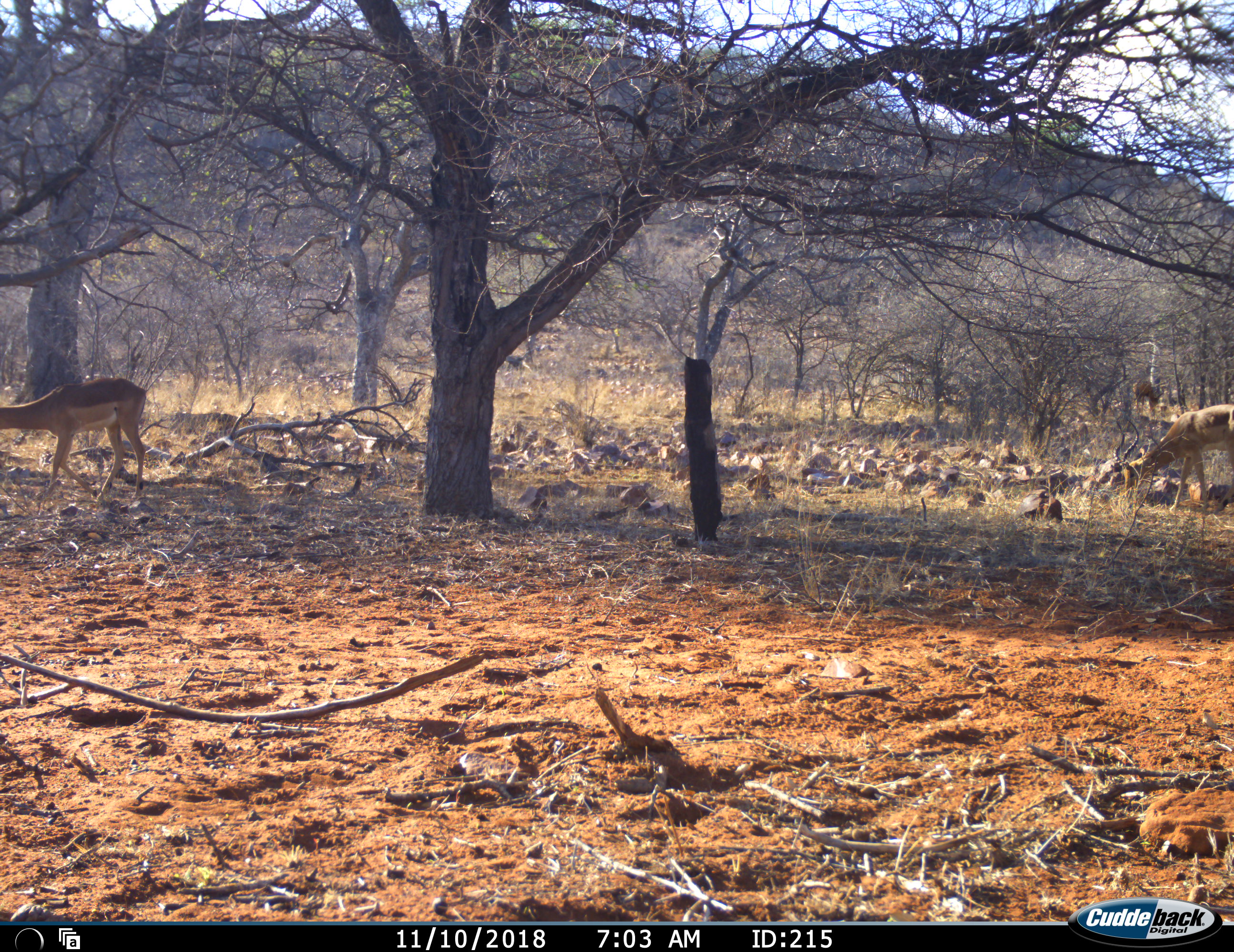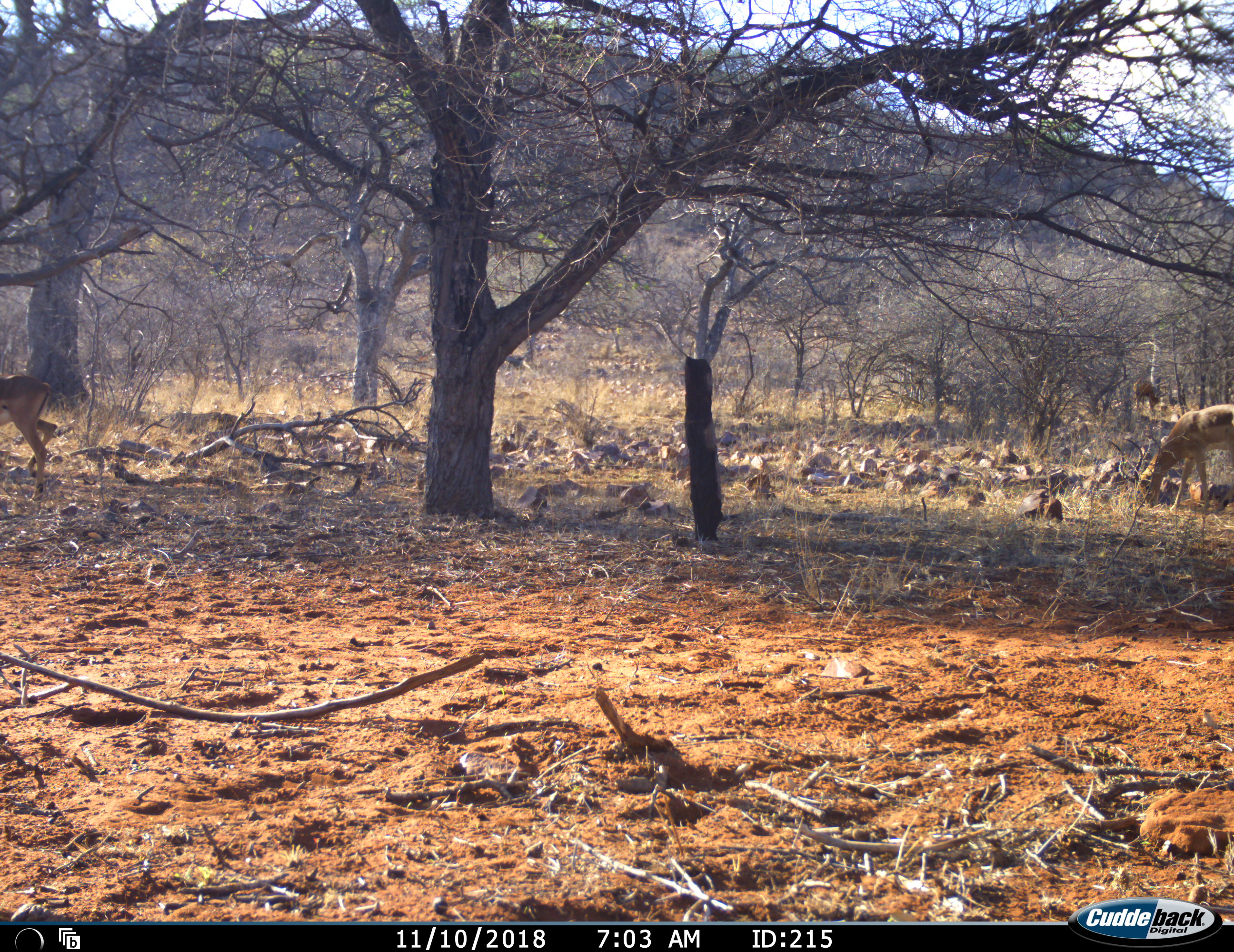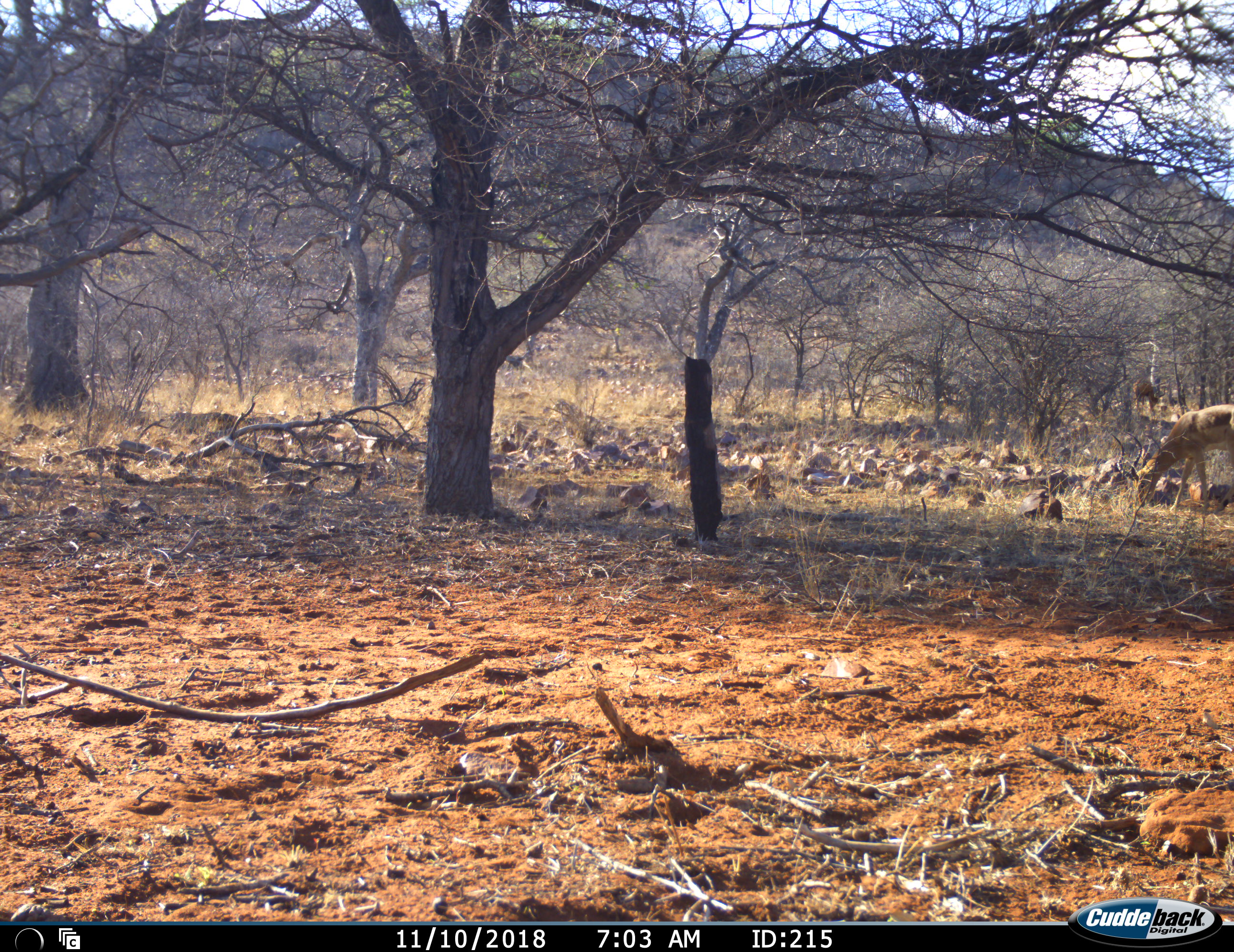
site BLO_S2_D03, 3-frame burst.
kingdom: Animalia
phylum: Chordata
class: Mammalia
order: Artiodactyla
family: Bovidae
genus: Aepyceros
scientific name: Aepyceros melampus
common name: impala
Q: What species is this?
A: Impala (Aepyceros melampus).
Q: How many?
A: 3.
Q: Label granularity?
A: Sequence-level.